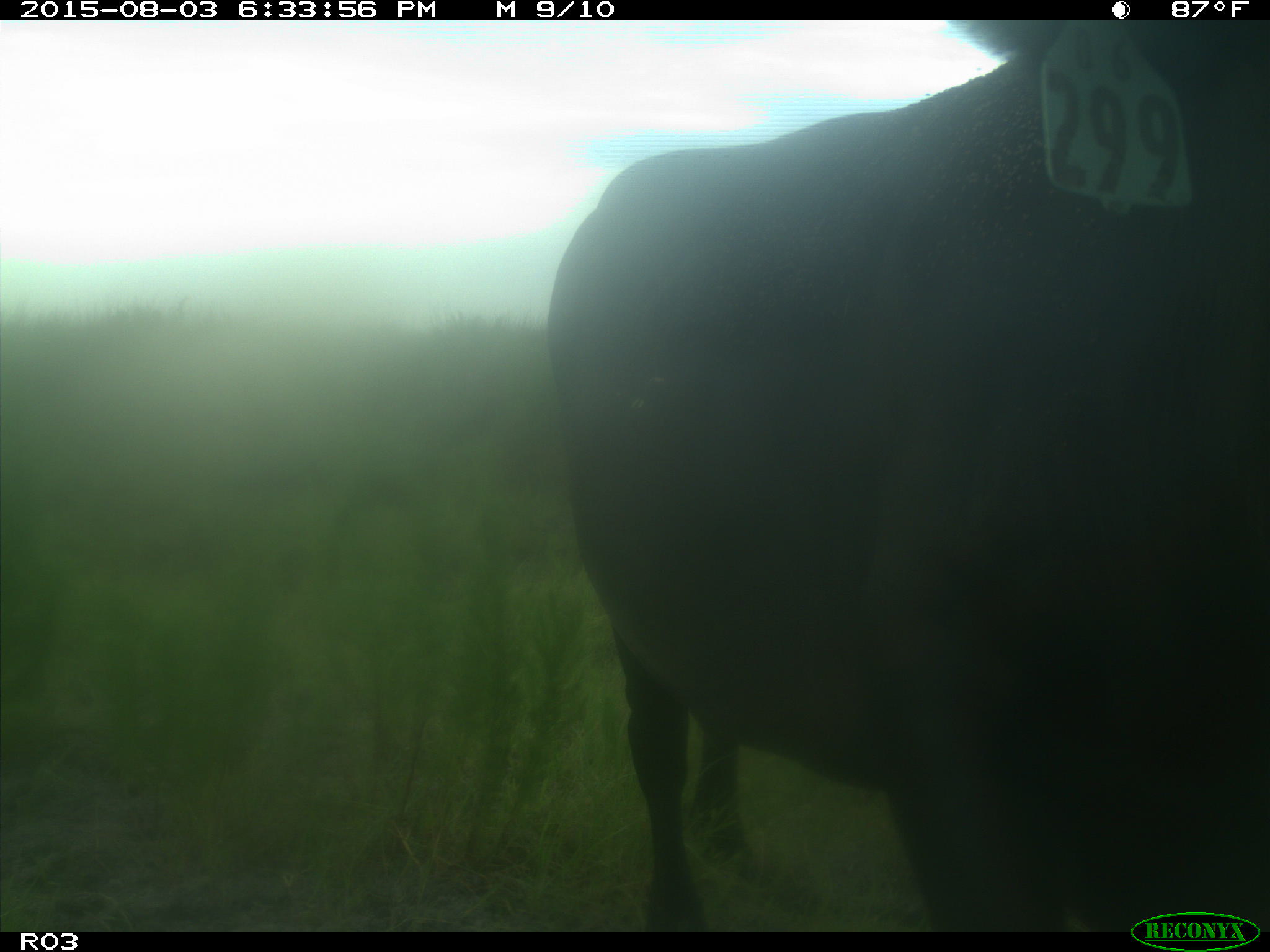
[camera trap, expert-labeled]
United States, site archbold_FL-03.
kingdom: Animalia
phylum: Chordata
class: Mammalia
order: Artiodactyla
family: Bovidae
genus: Bos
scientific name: Bos taurus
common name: domestic cow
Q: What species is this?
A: Bos taurus (domestic cow).